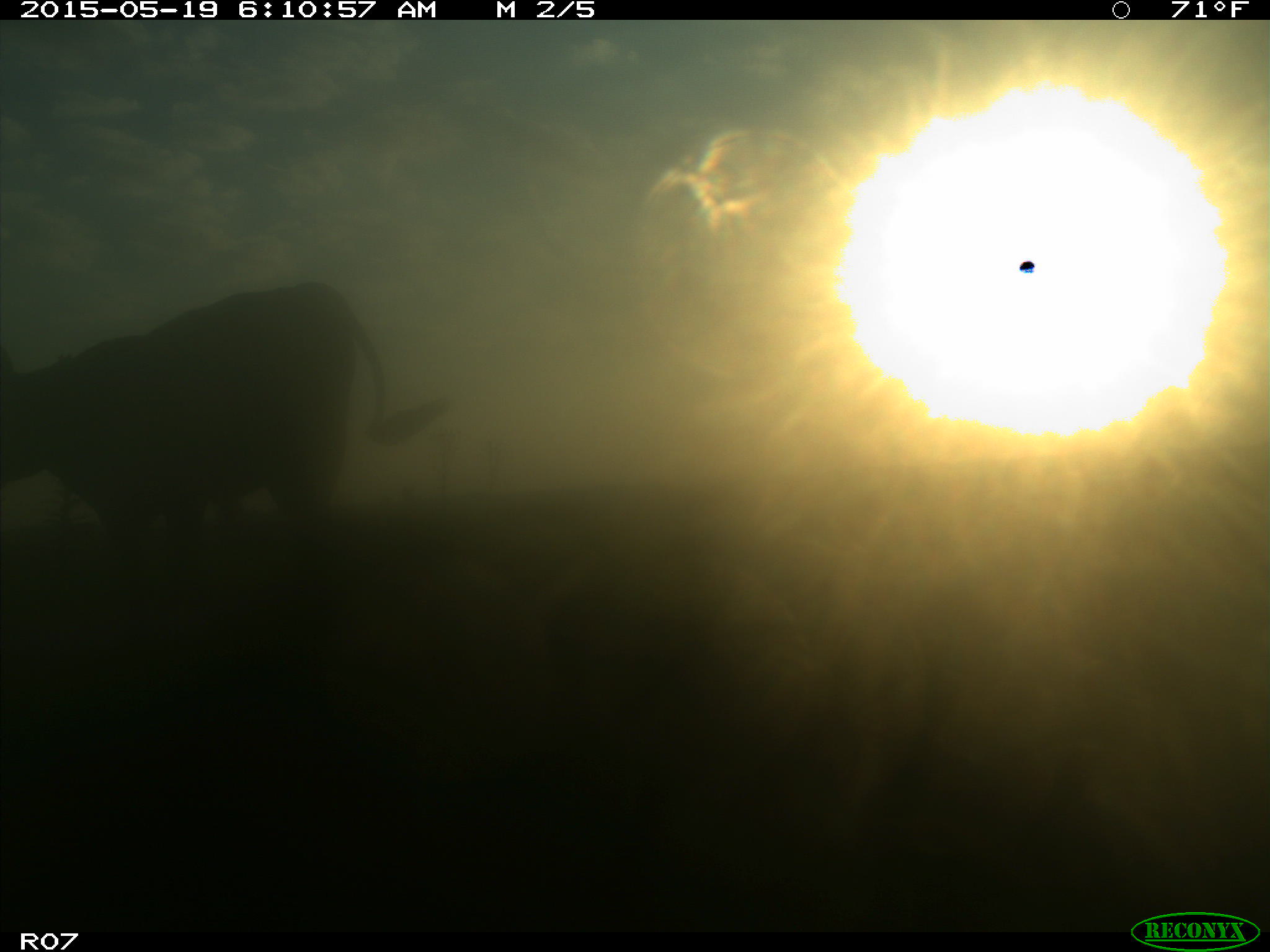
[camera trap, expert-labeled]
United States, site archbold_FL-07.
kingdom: Animalia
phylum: Chordata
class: Mammalia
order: Artiodactyla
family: Bovidae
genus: Bos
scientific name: Bos taurus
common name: domestic cow